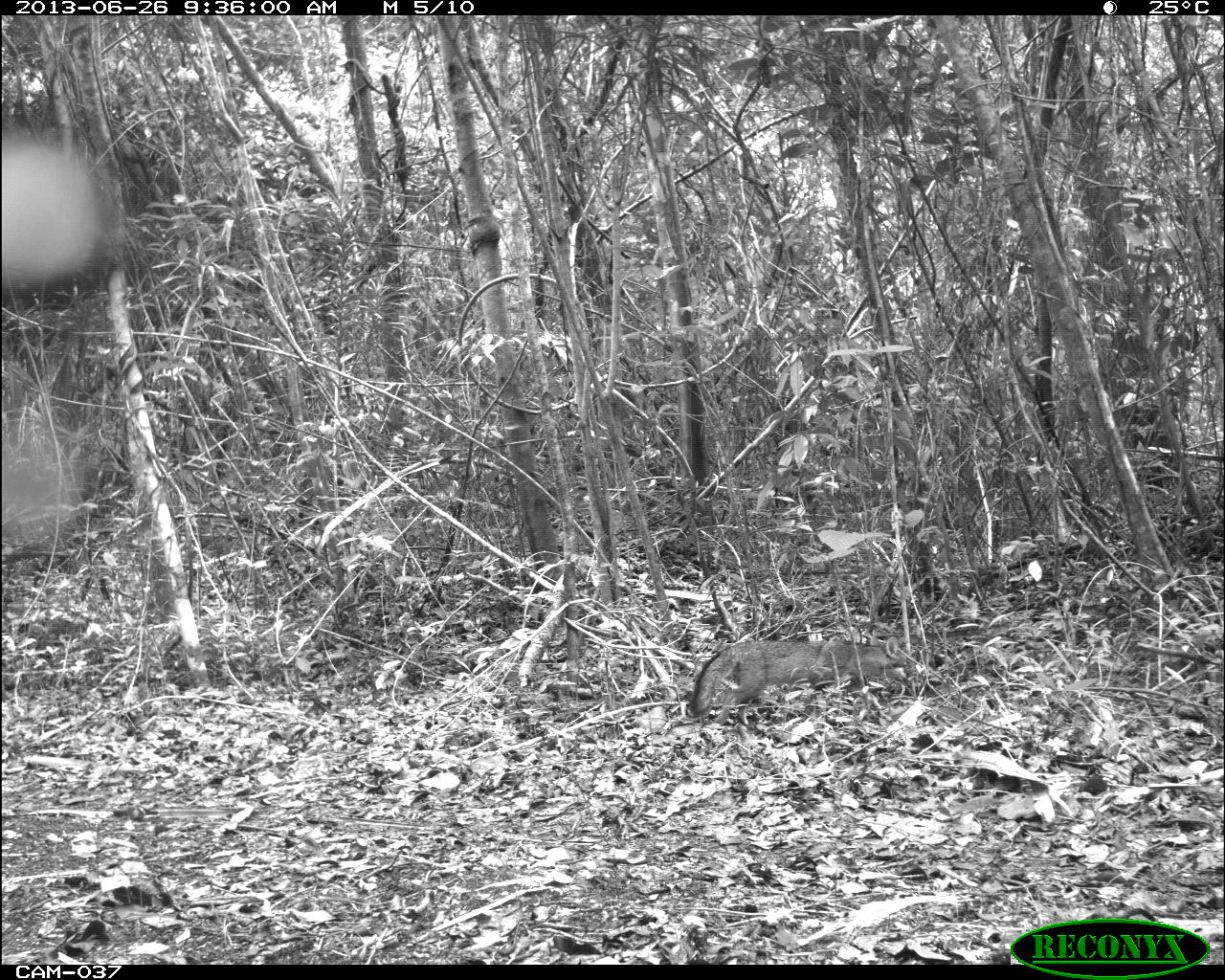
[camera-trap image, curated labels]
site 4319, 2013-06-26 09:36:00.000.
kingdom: Animalia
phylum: Chordata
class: Mammalia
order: Carnivora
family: Canidae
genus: Urocyon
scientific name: Urocyon cinereoargenteus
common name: gray fox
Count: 1.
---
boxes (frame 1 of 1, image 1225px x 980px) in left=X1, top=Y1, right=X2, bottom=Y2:
urocyon cinereoargenteus: left=688, top=636, right=917, bottom=728